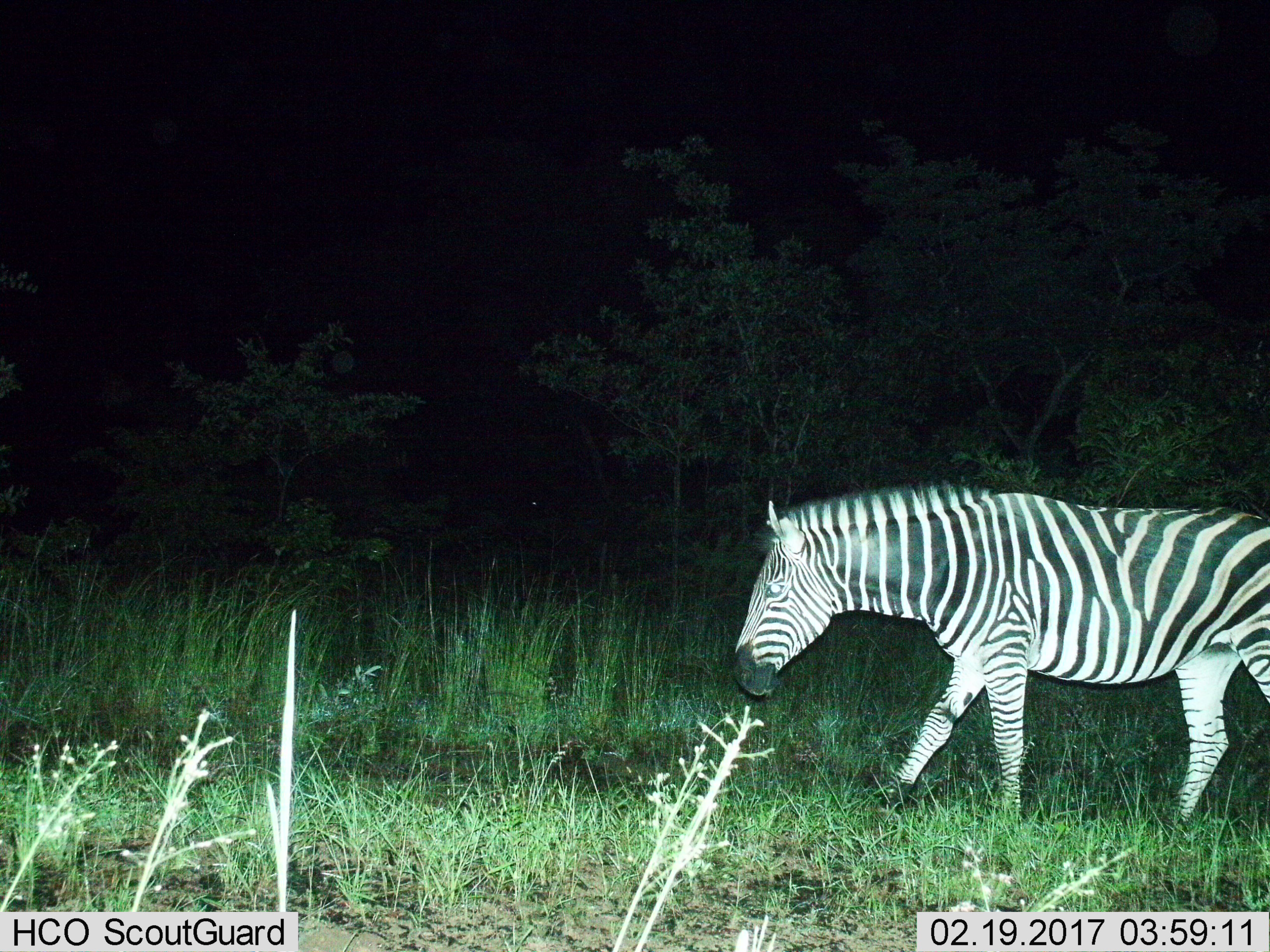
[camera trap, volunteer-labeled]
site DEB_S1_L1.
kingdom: Animalia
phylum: Chordata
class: Mammalia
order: Perissodactyla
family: Equidae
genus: Equus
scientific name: Equus quagga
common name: plains zebra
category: zebraplains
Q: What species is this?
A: Zebraplains (plains zebra) (Equus quagga).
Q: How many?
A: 1.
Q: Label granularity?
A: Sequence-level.